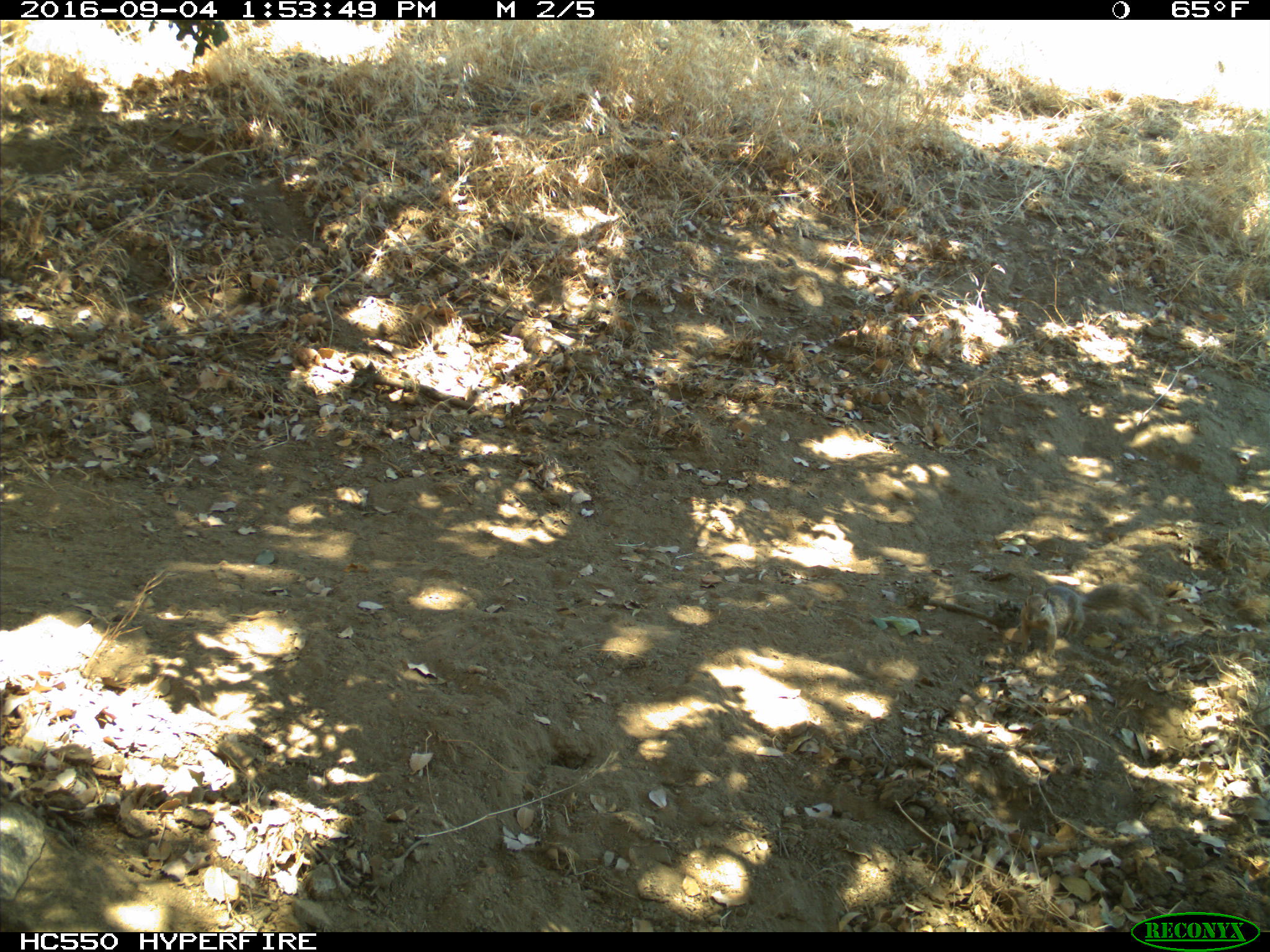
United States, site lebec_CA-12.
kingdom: Animalia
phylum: Chordata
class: Mammalia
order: Rodentia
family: Sciuridae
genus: Otospermophilus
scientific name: Otospermophilus beecheyi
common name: california ground squirrel